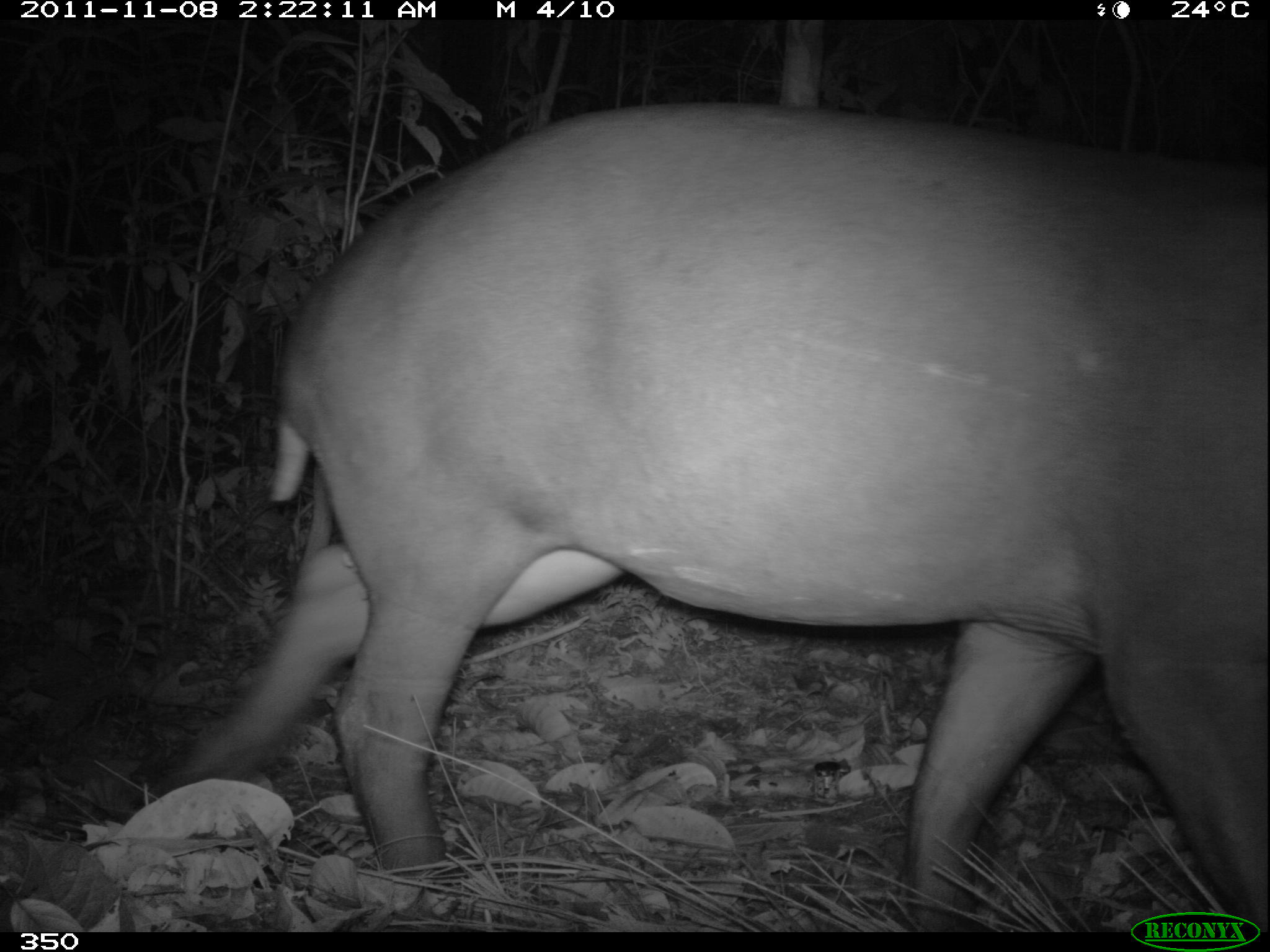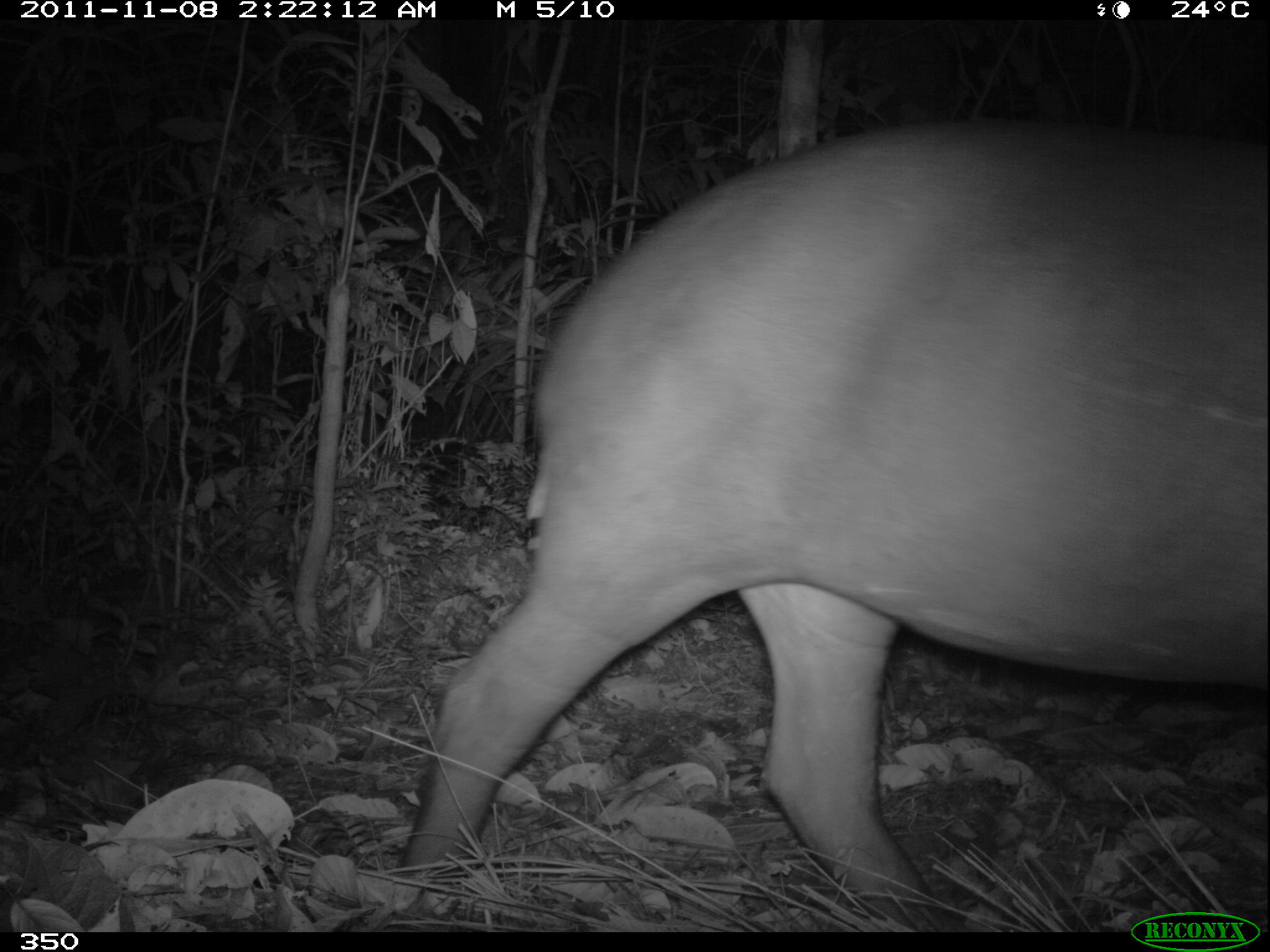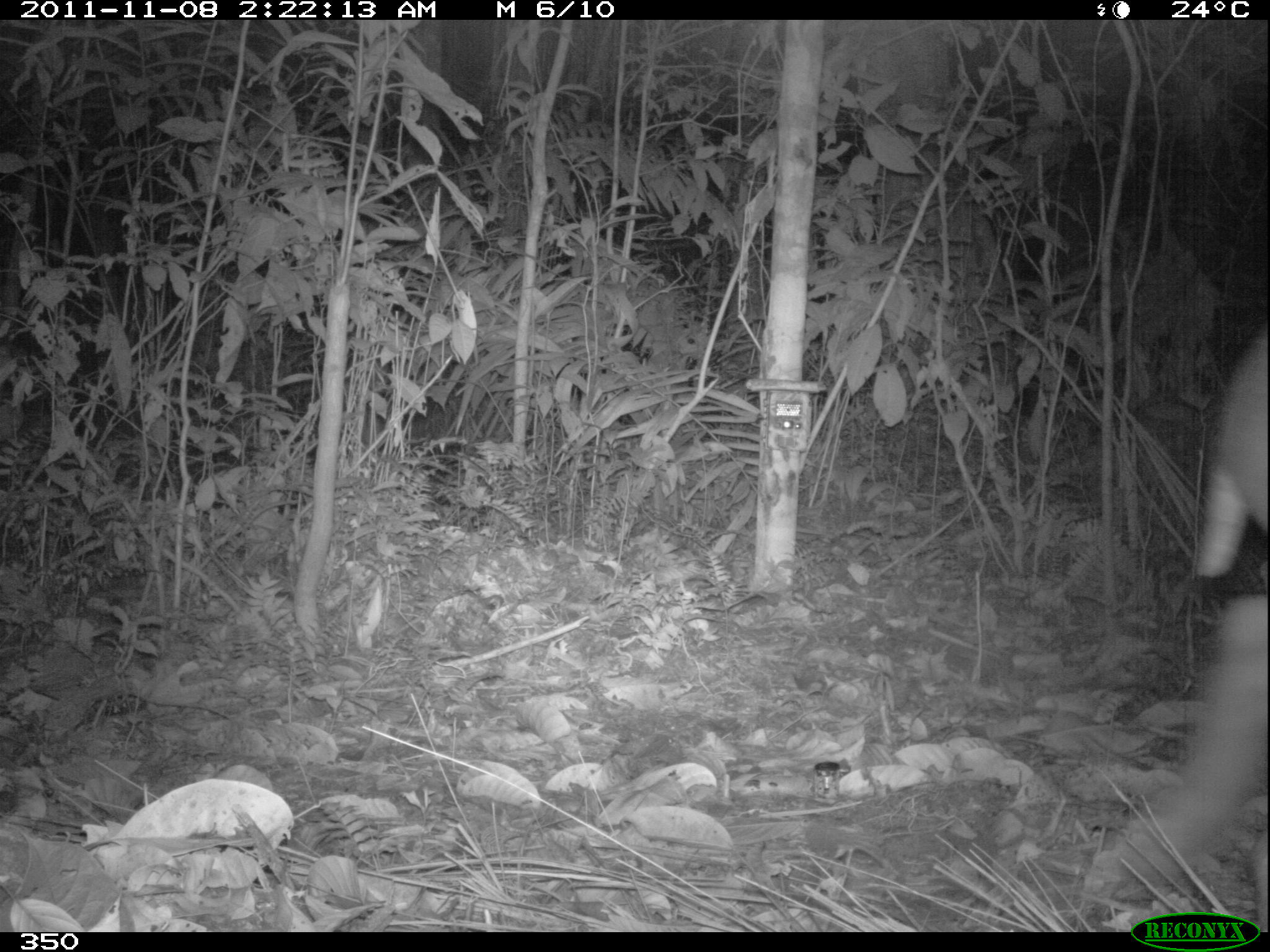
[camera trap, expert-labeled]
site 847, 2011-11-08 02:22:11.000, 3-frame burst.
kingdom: Animalia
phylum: Chordata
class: Mammalia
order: Perissodactyla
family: Tapiridae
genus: Tapirus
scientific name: Tapirus terrestris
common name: south american tapir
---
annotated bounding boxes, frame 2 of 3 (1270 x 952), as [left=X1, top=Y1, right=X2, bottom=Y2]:
tapirus terrestris: [left=394, top=114, right=1270, bottom=915]